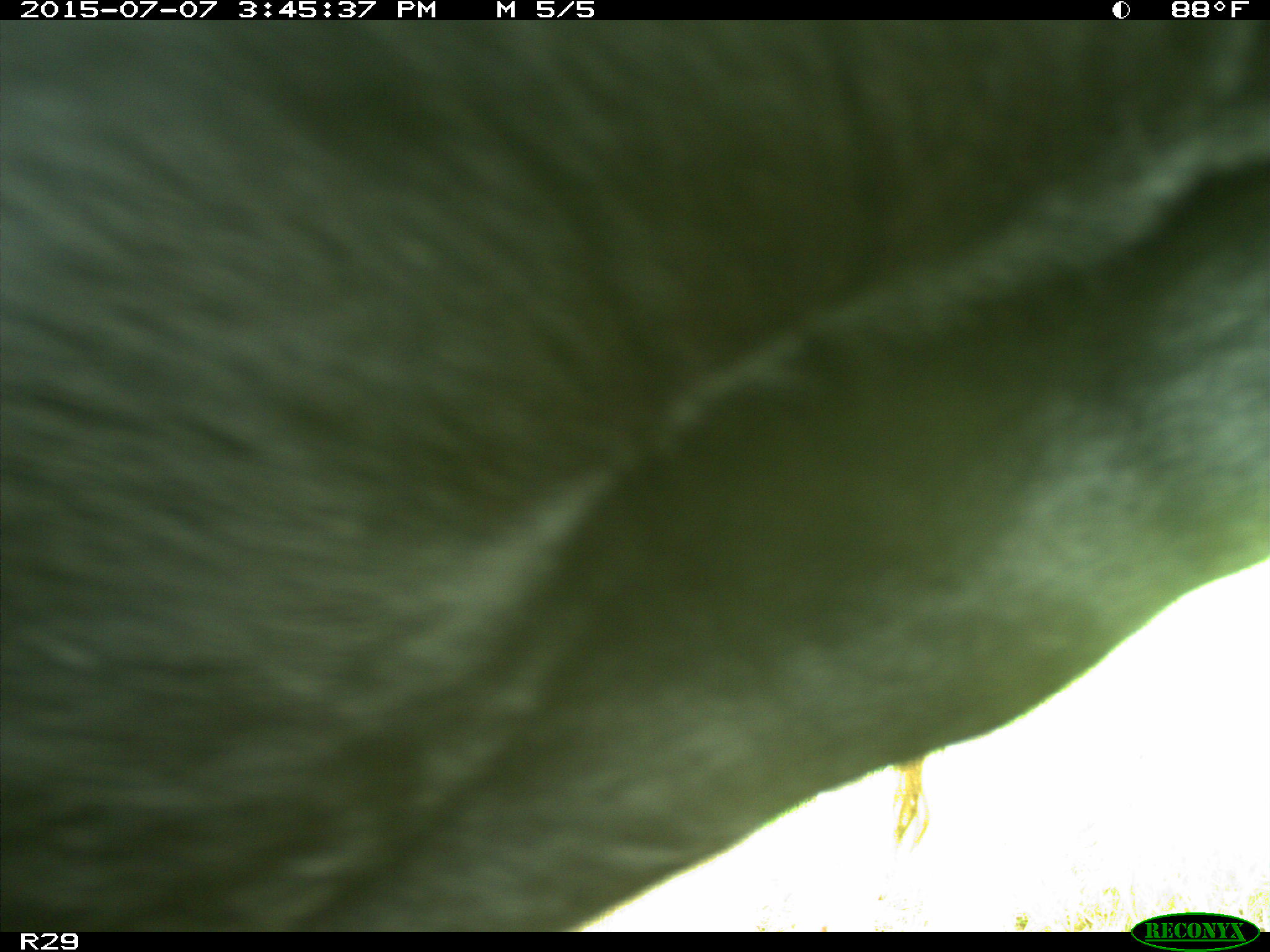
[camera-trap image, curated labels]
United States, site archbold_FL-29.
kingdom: Animalia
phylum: Chordata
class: Mammalia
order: Artiodactyla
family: Bovidae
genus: Bos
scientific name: Bos taurus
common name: domestic cow